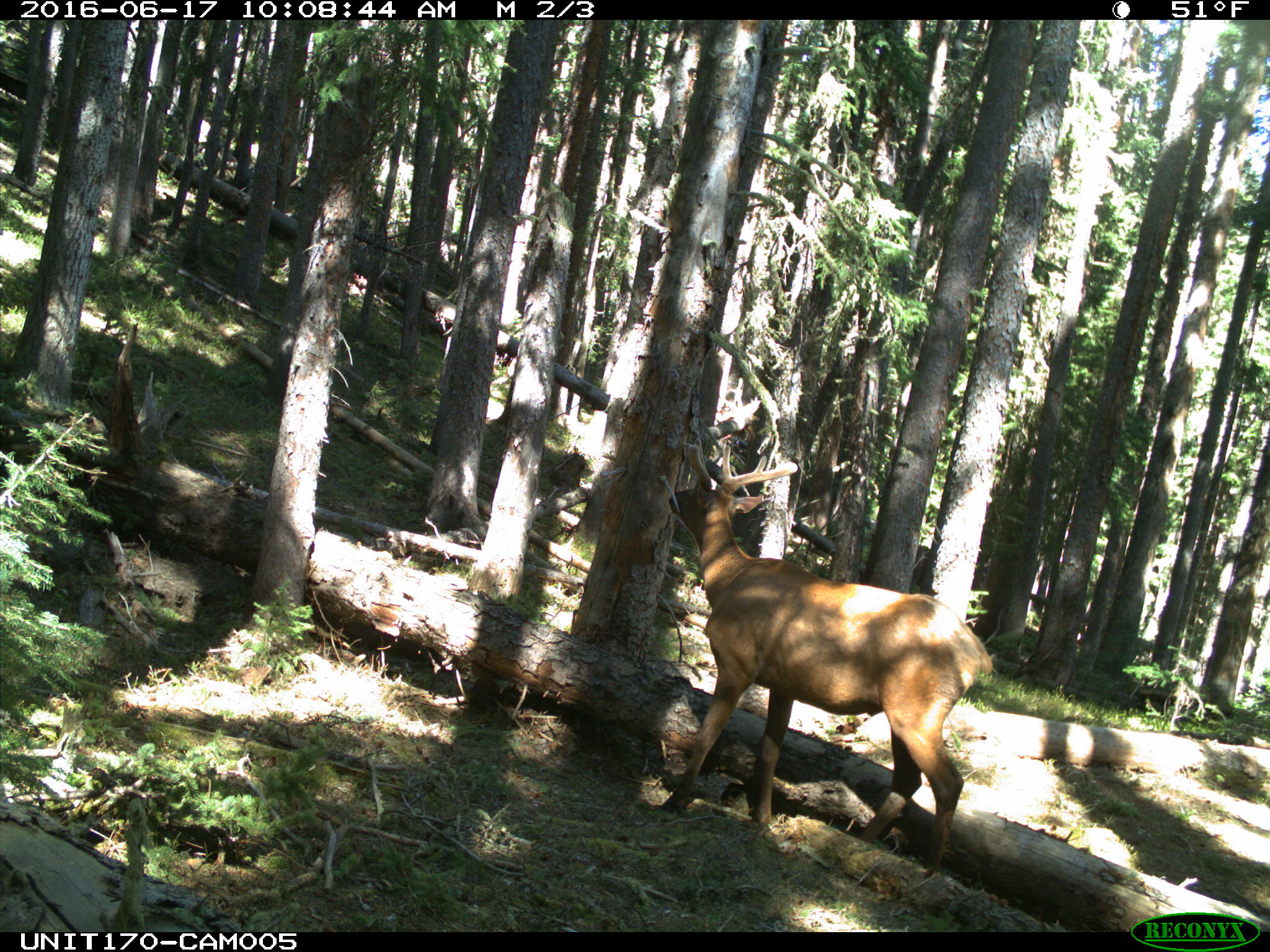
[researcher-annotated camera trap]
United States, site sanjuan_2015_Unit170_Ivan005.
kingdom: Animalia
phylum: Chordata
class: Mammalia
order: Artiodactyla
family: Cervidae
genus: Cervus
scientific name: Cervus elaphus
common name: red deer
Cervus elaphus (red deer).